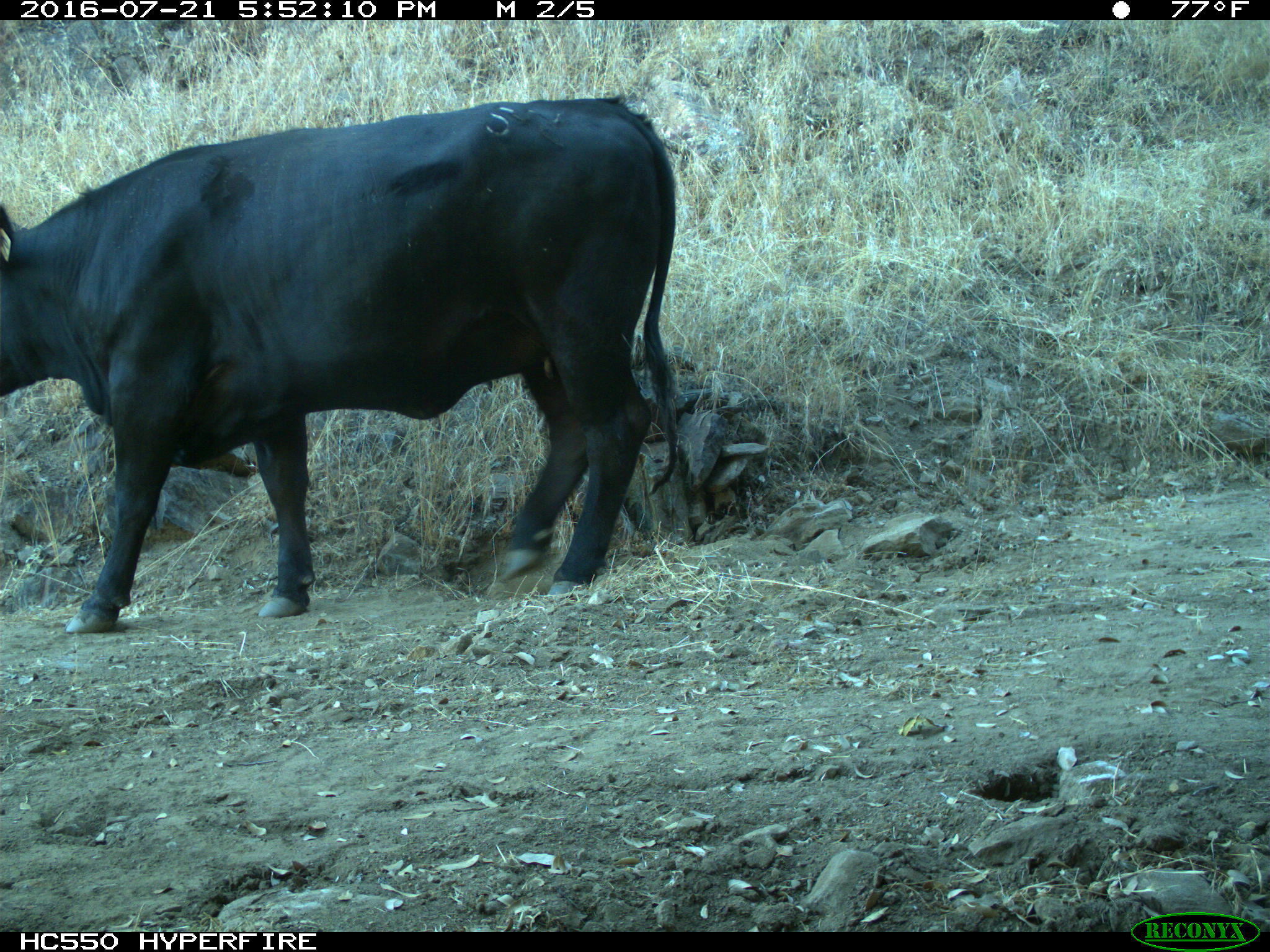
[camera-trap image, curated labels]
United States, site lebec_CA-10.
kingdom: Animalia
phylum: Chordata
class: Mammalia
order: Artiodactyla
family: Bovidae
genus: Bos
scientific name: Bos taurus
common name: domestic cow